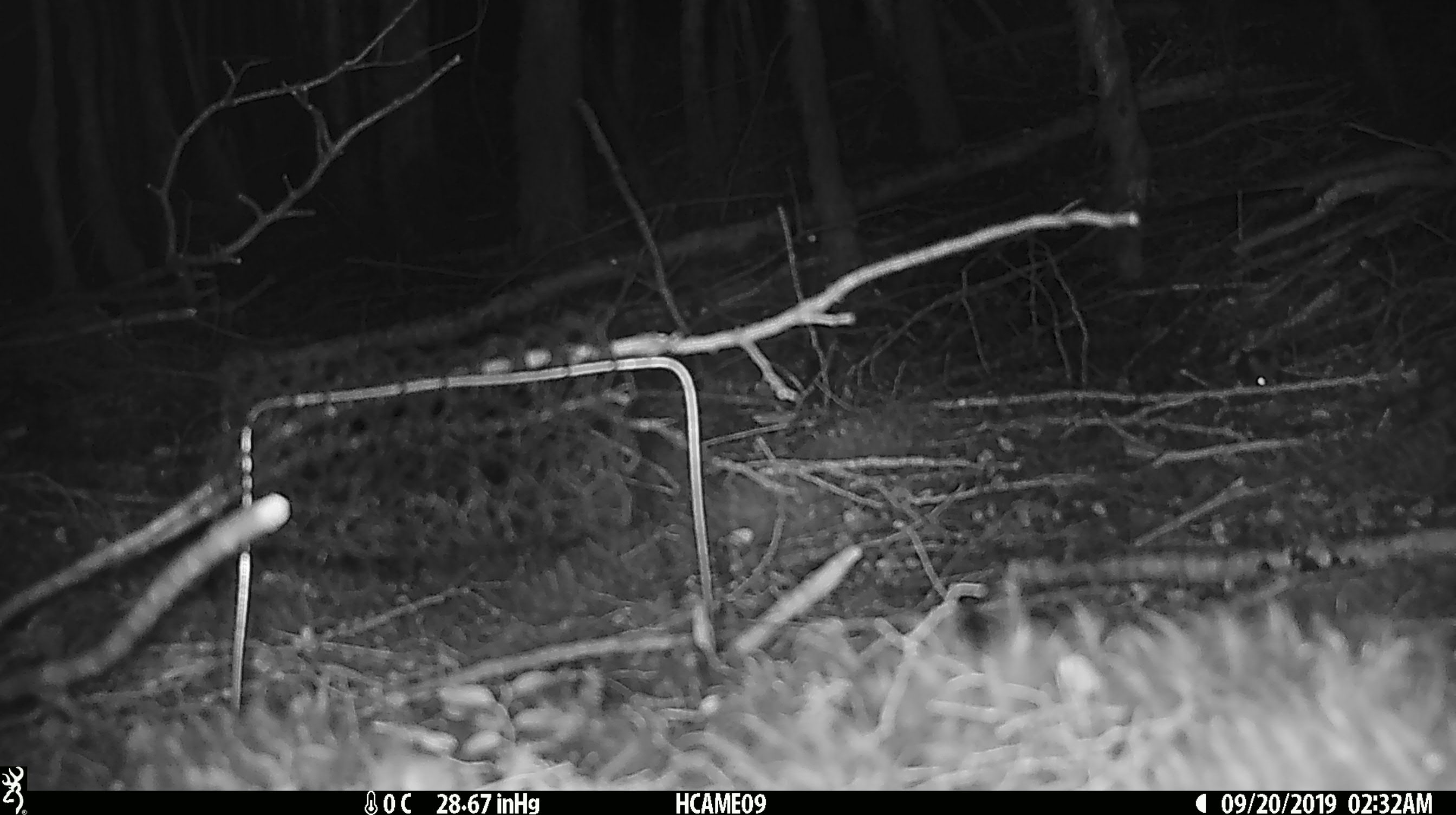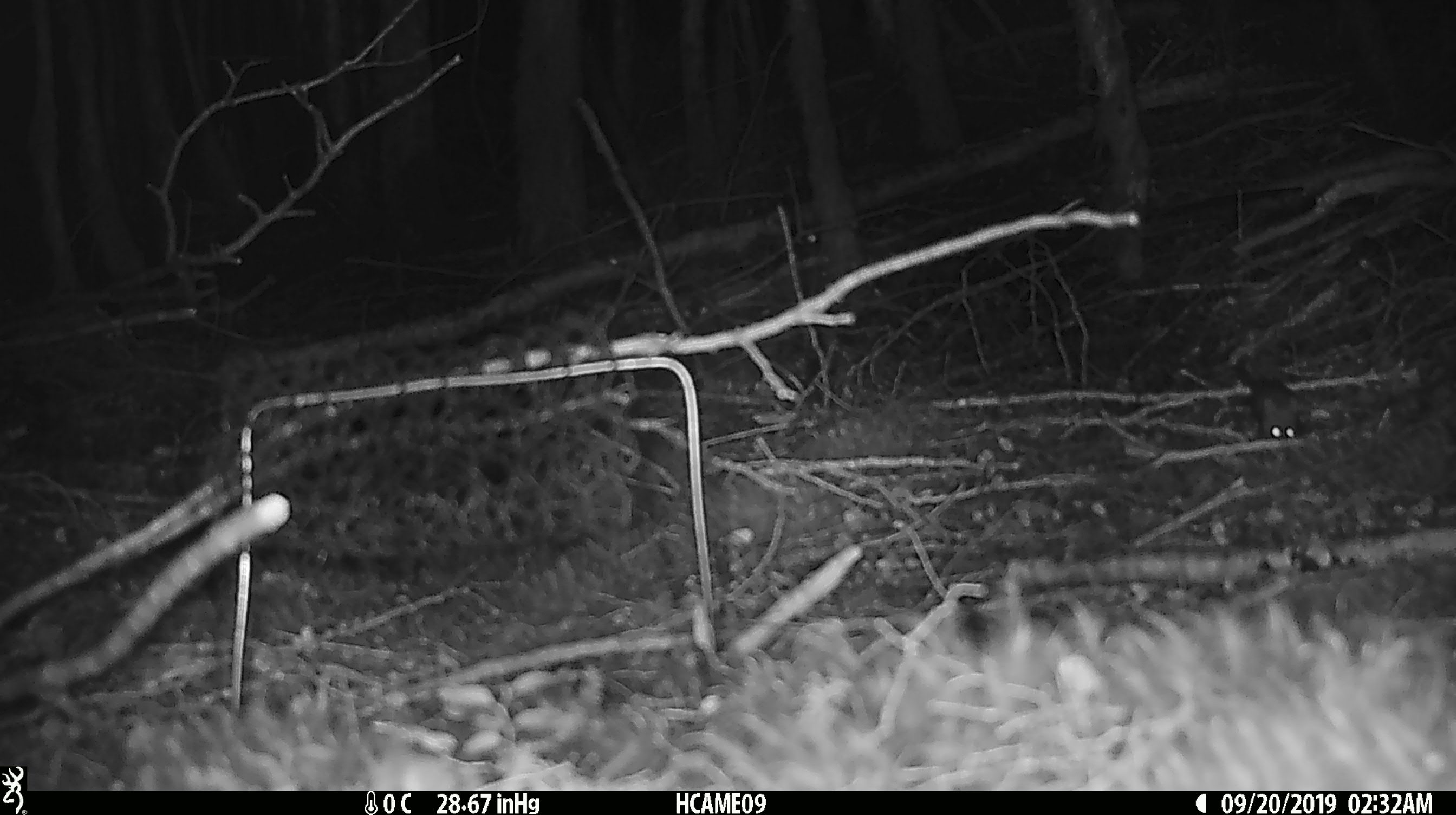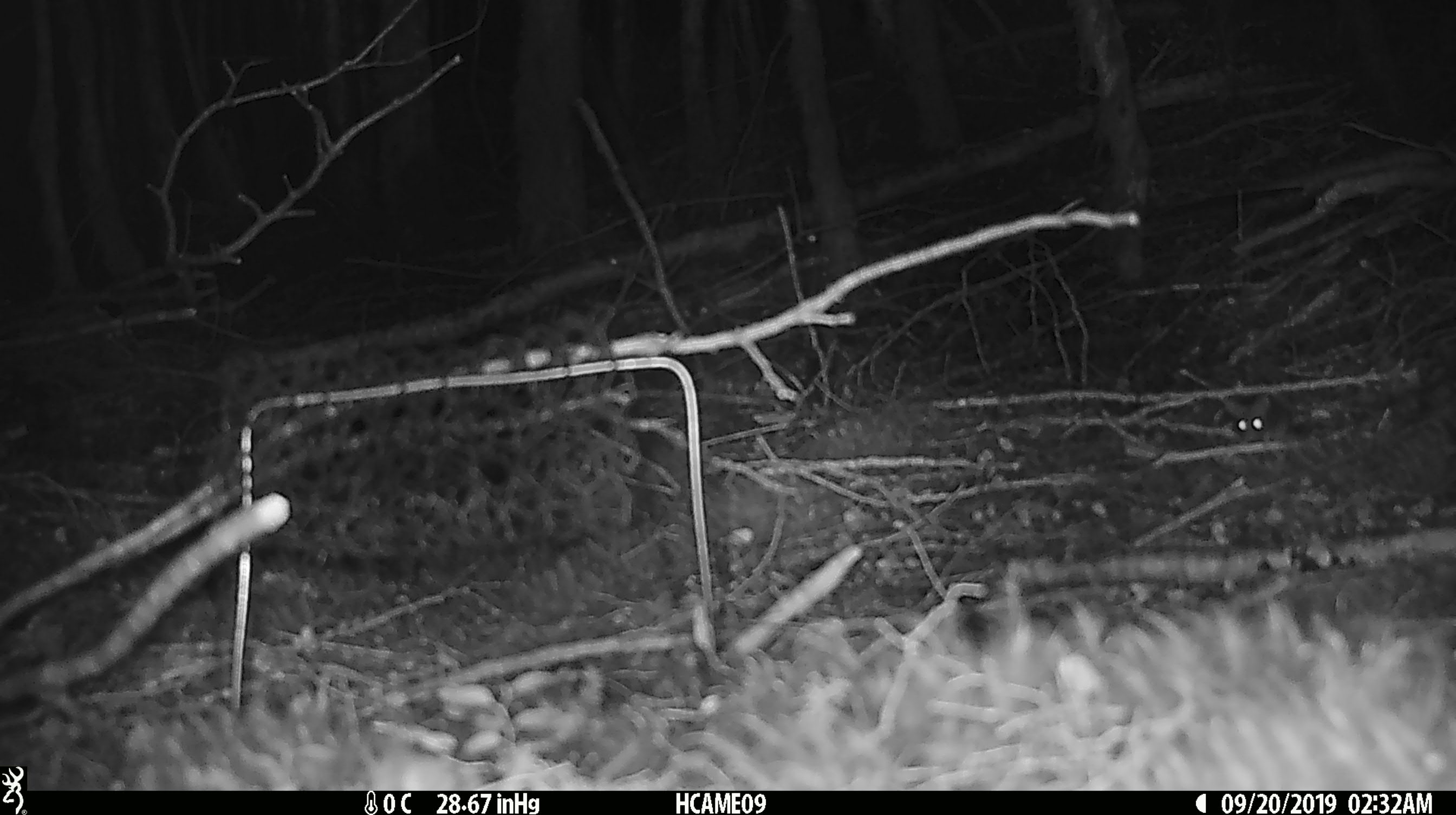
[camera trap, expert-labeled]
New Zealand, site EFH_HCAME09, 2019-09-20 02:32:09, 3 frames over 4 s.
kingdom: Animalia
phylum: Chordata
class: Mammalia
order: Rodentia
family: Muridae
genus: Mus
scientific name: Mus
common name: mouse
Mouse (Mus).